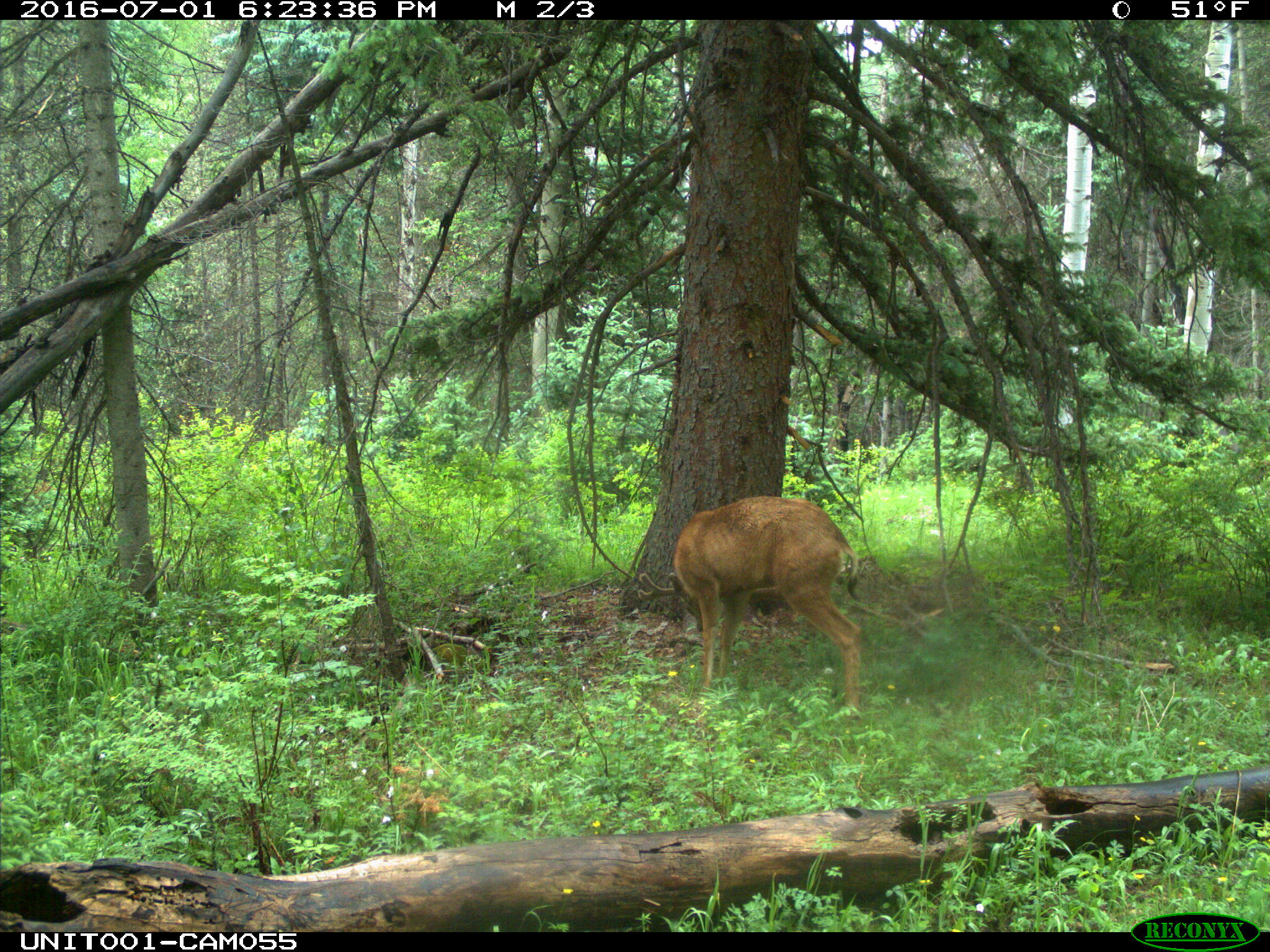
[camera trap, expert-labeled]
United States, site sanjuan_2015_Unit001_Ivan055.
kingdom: Animalia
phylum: Chordata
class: Mammalia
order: Artiodactyla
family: Cervidae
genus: Odocoileus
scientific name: Odocoileus hemionus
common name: mule deer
Odocoileus hemionus (mule deer).